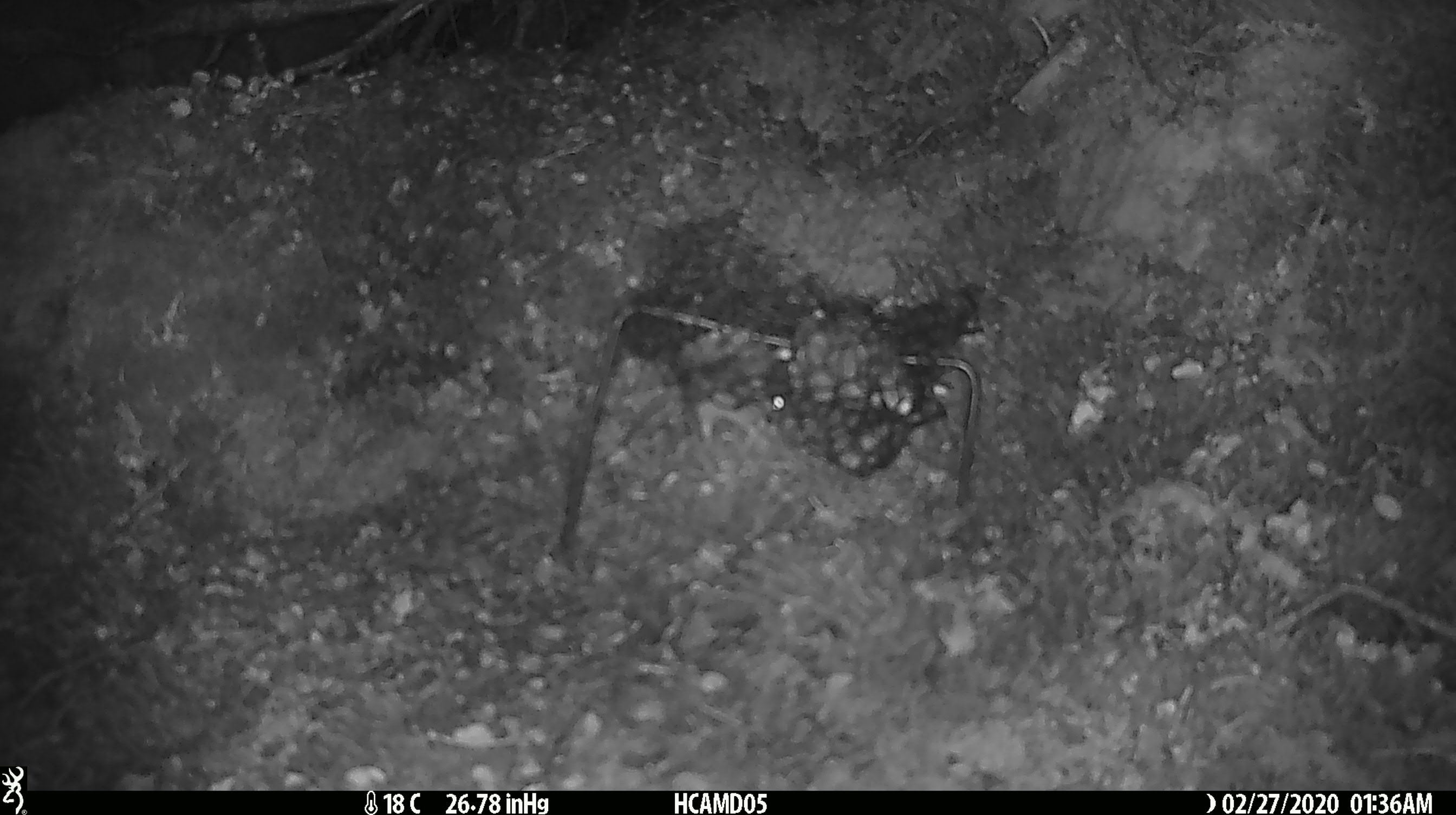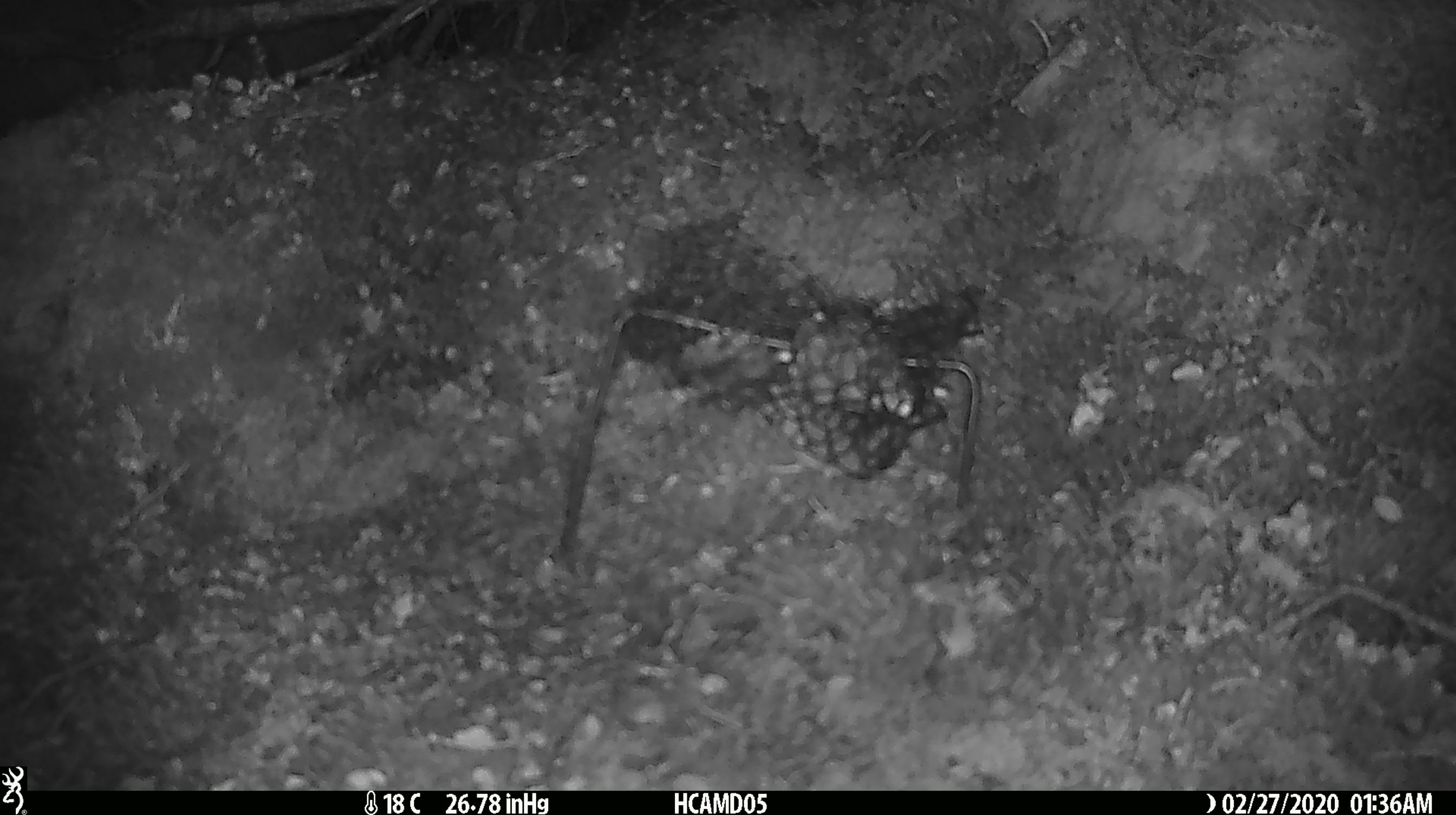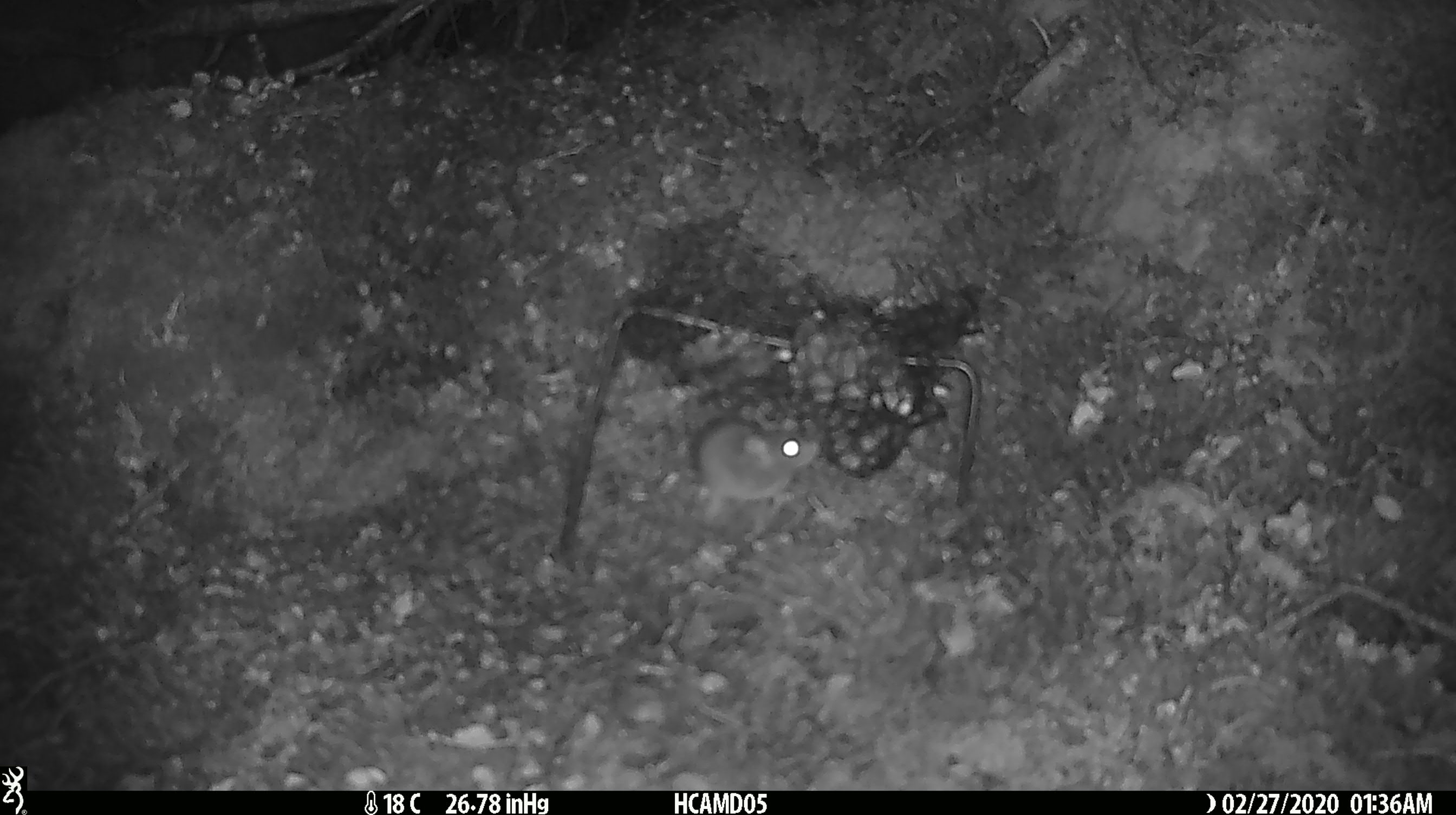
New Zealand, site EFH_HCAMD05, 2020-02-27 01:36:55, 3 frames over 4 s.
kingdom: Animalia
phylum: Chordata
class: Mammalia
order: Rodentia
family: Muridae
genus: Mus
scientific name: Mus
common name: mouse